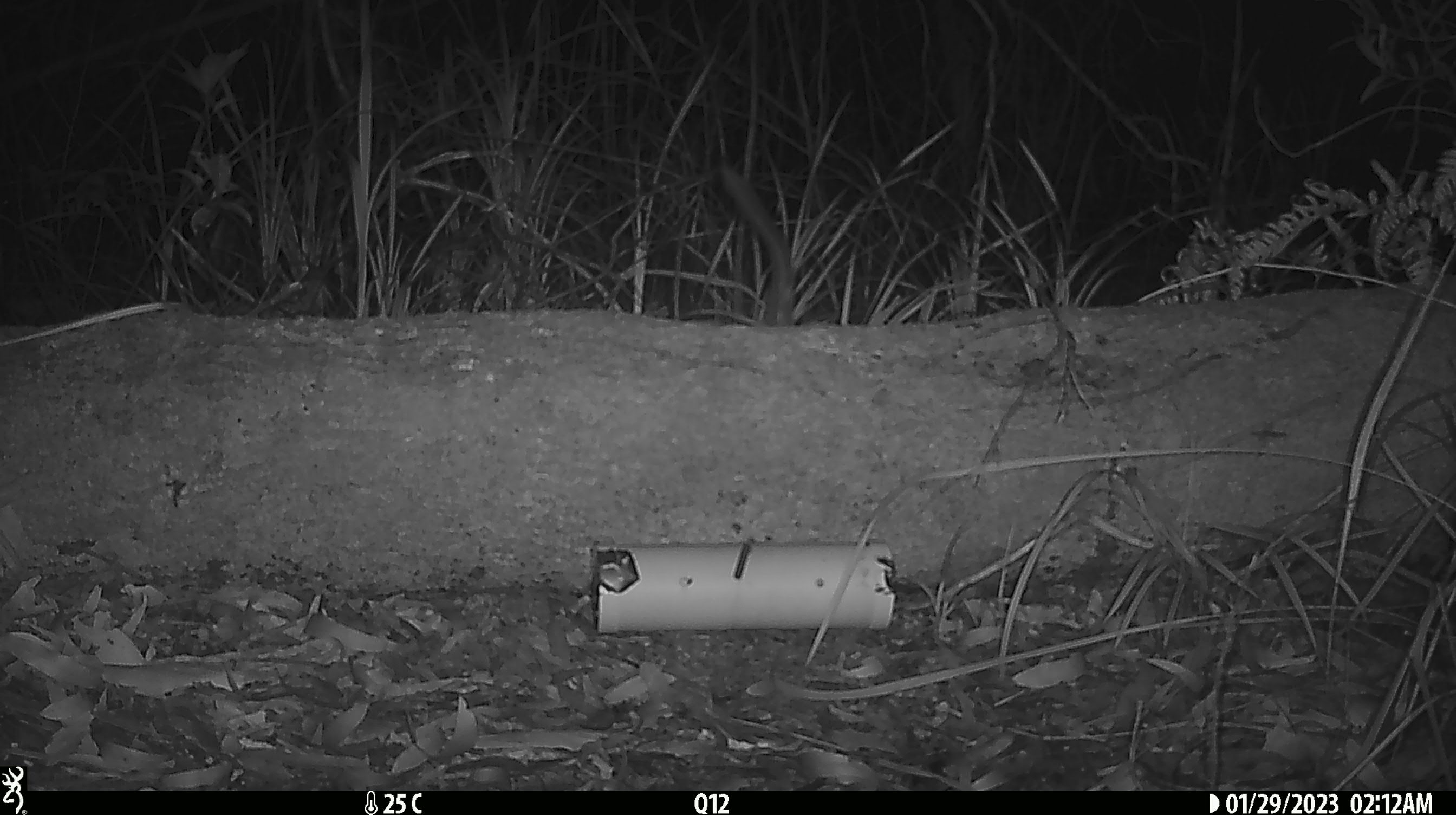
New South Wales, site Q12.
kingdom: Animalia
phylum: Chordata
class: Mammalia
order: Dasyuromorphia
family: Dasyuridae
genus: Dasyurus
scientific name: Dasyurus maculatus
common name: spotted-tailed quoll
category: quoll